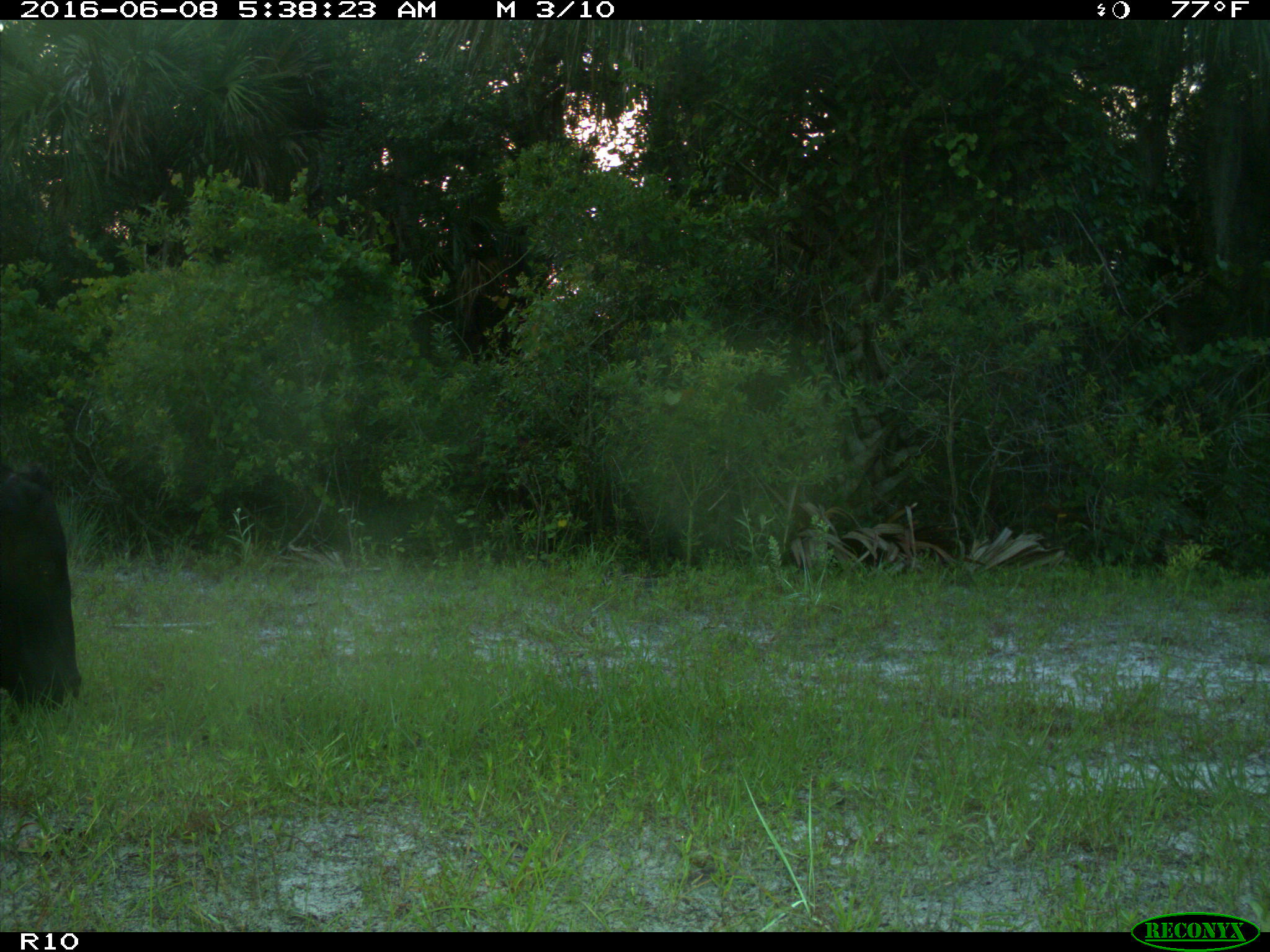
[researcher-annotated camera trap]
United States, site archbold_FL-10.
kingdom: Animalia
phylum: Chordata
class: Mammalia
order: Artiodactyla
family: Bovidae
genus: Bos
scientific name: Bos taurus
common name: domestic cow